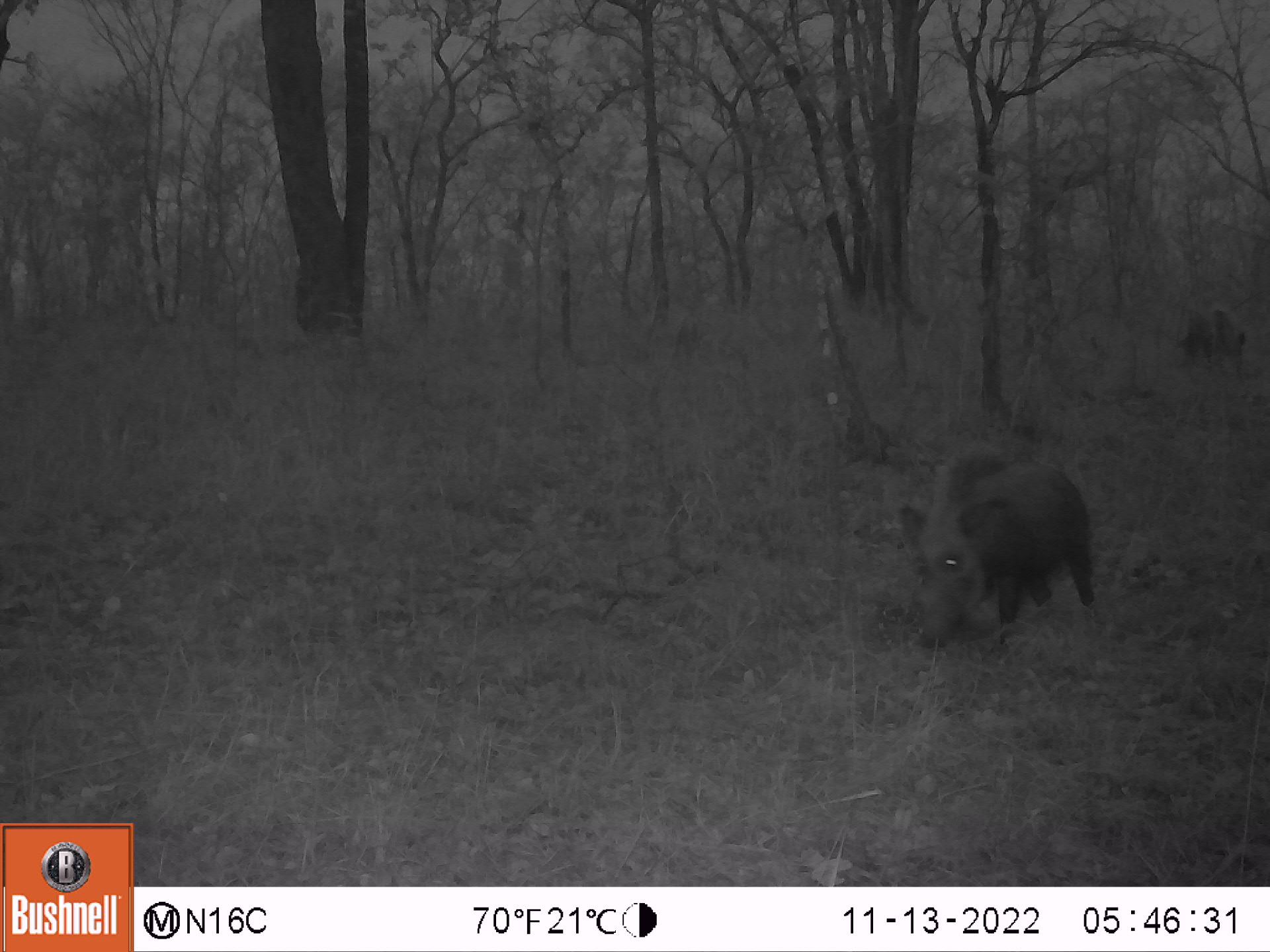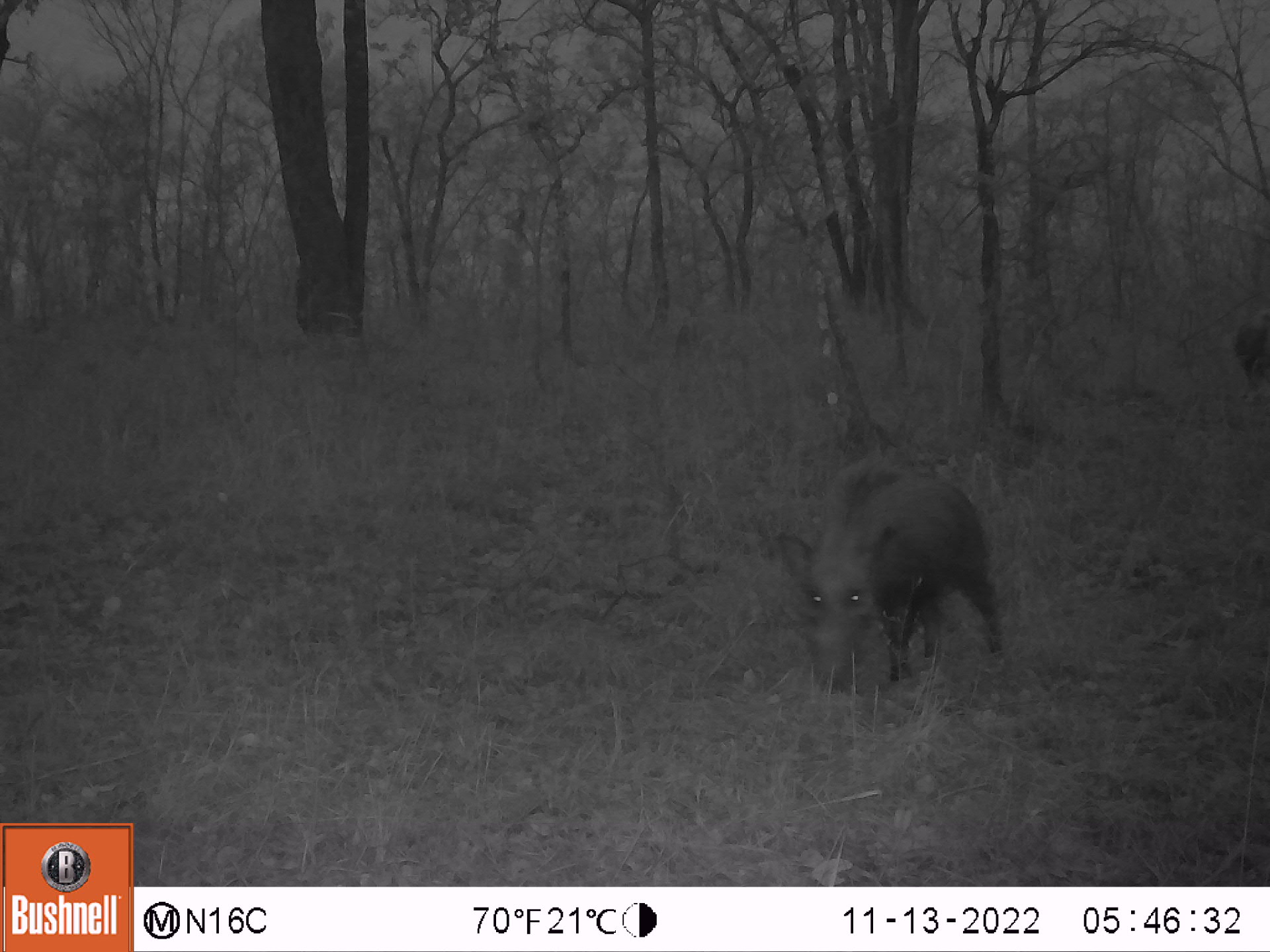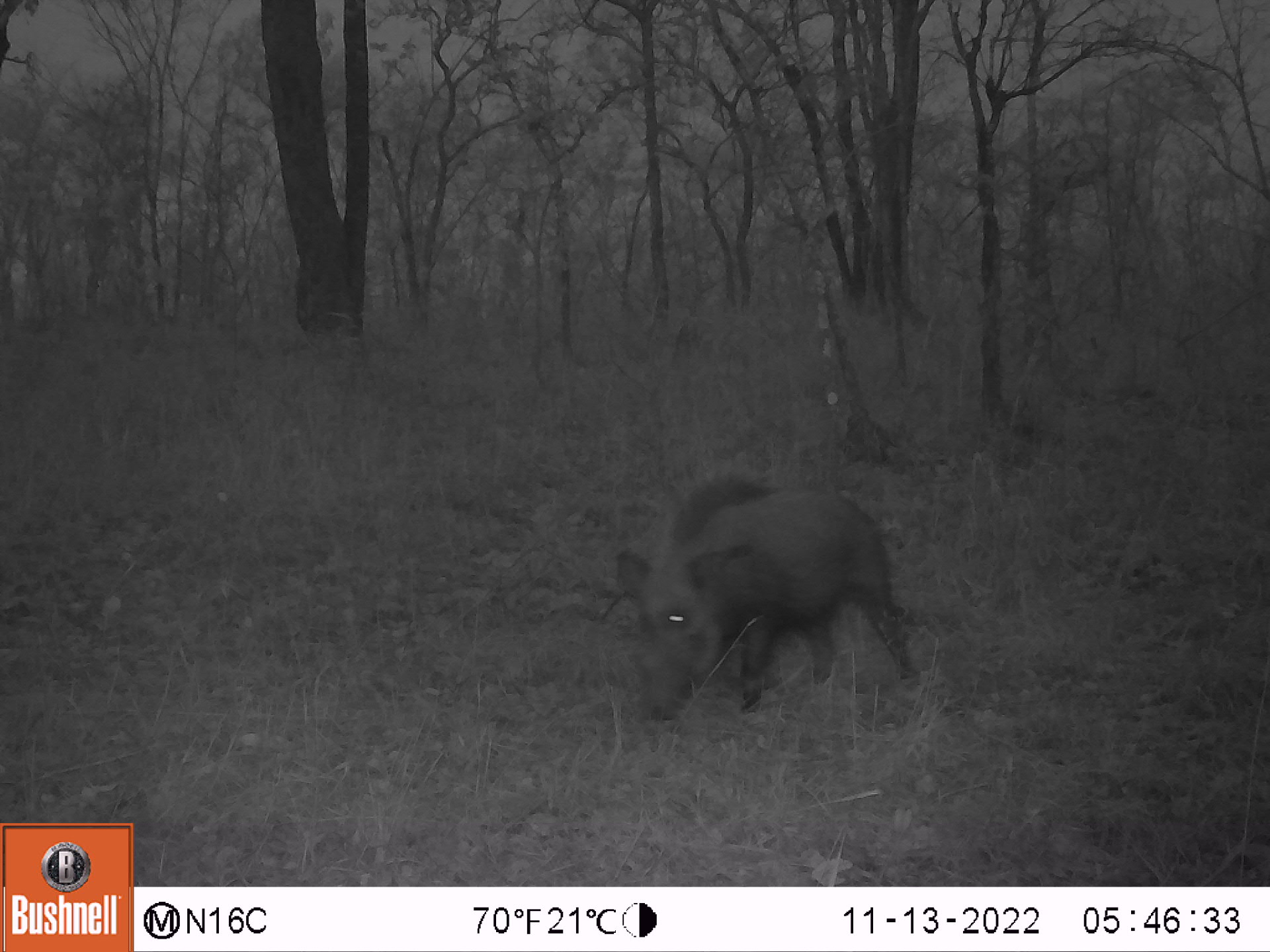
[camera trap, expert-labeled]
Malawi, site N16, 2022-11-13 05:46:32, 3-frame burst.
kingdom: Animalia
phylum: Chordata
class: Mammalia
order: Artiodactyla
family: Suidae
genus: Potamochoerus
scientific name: Potamochoerus larvatus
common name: bushpig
Bushpig (Potamochoerus larvatus), count 2.